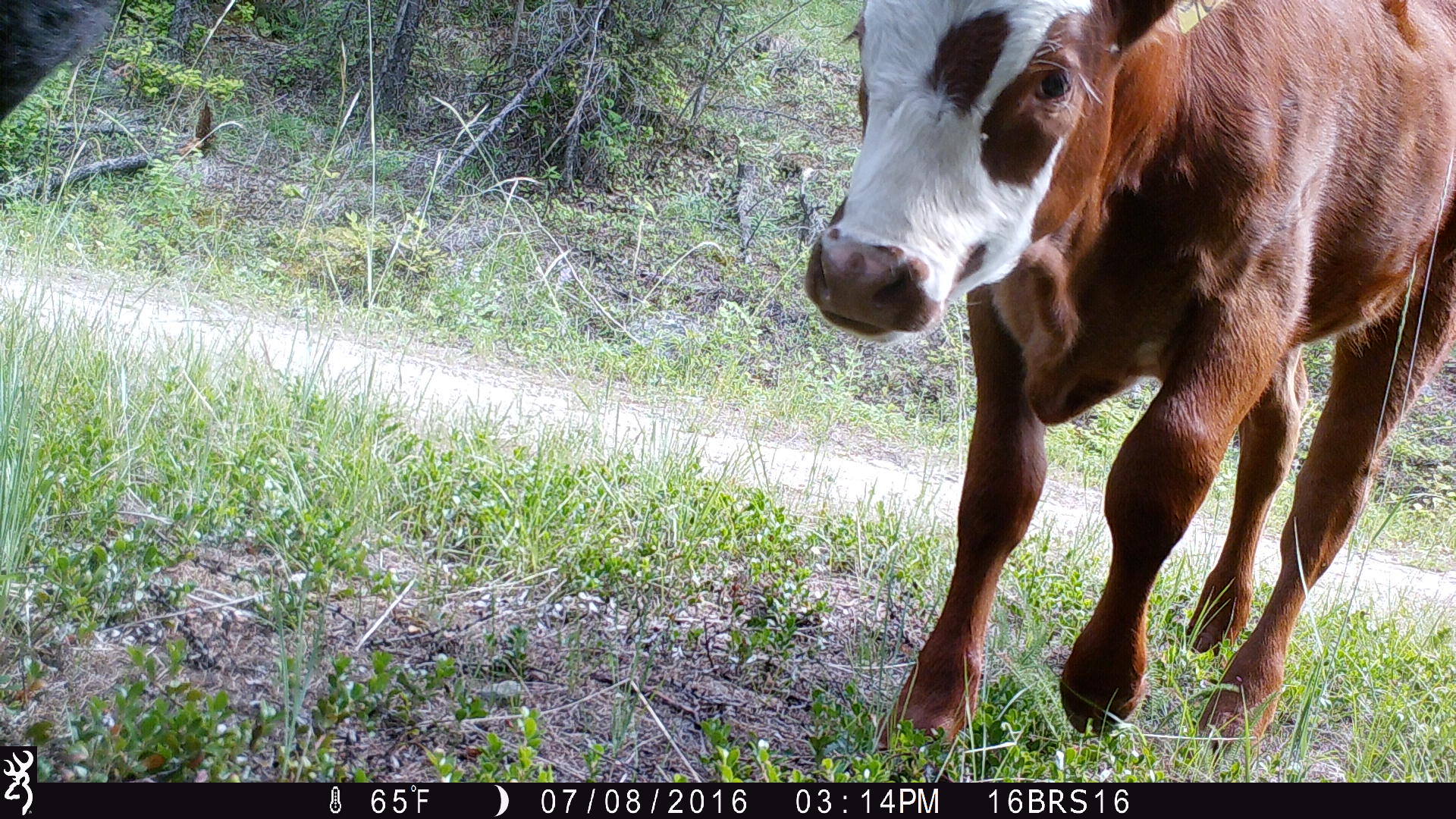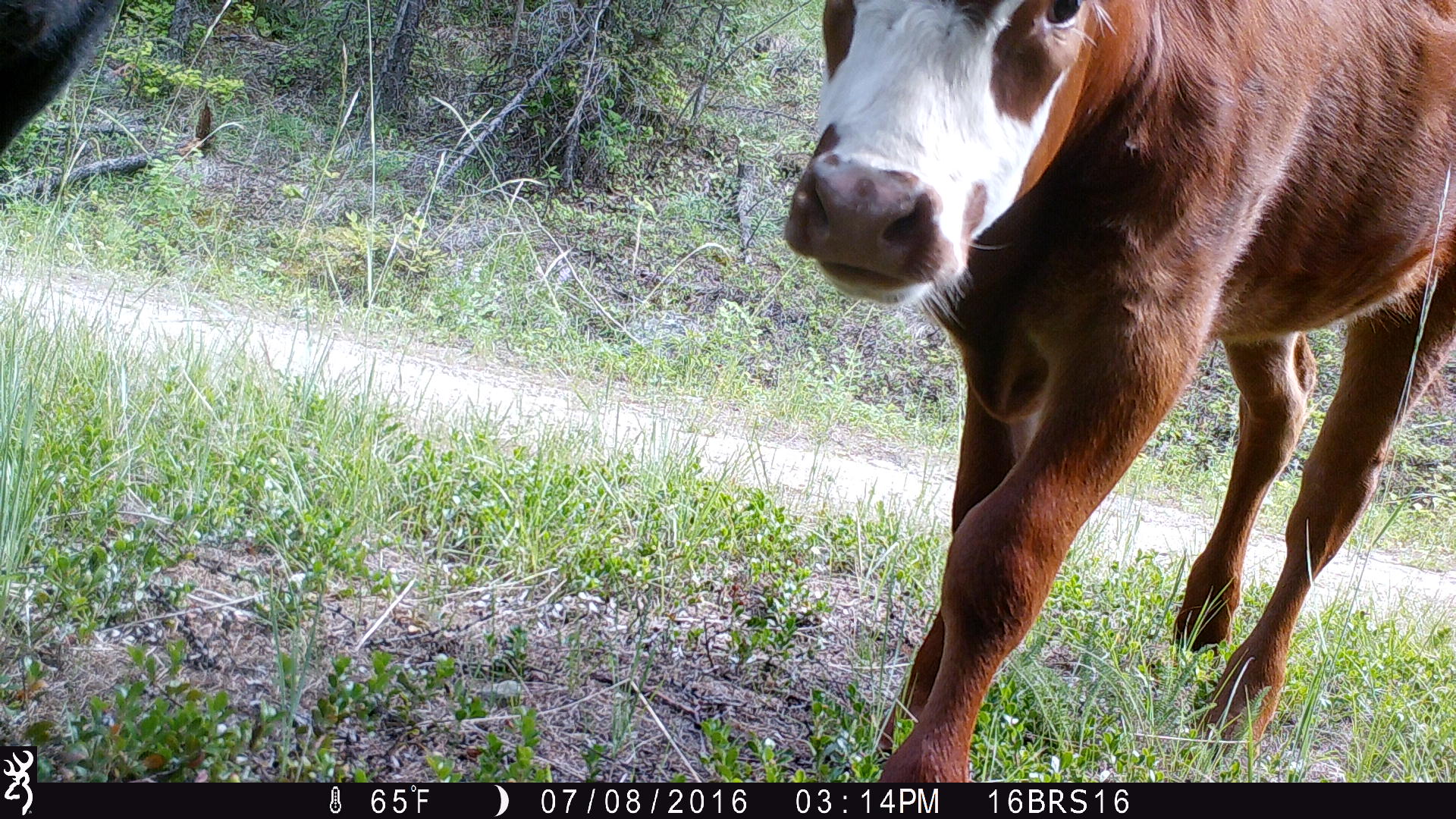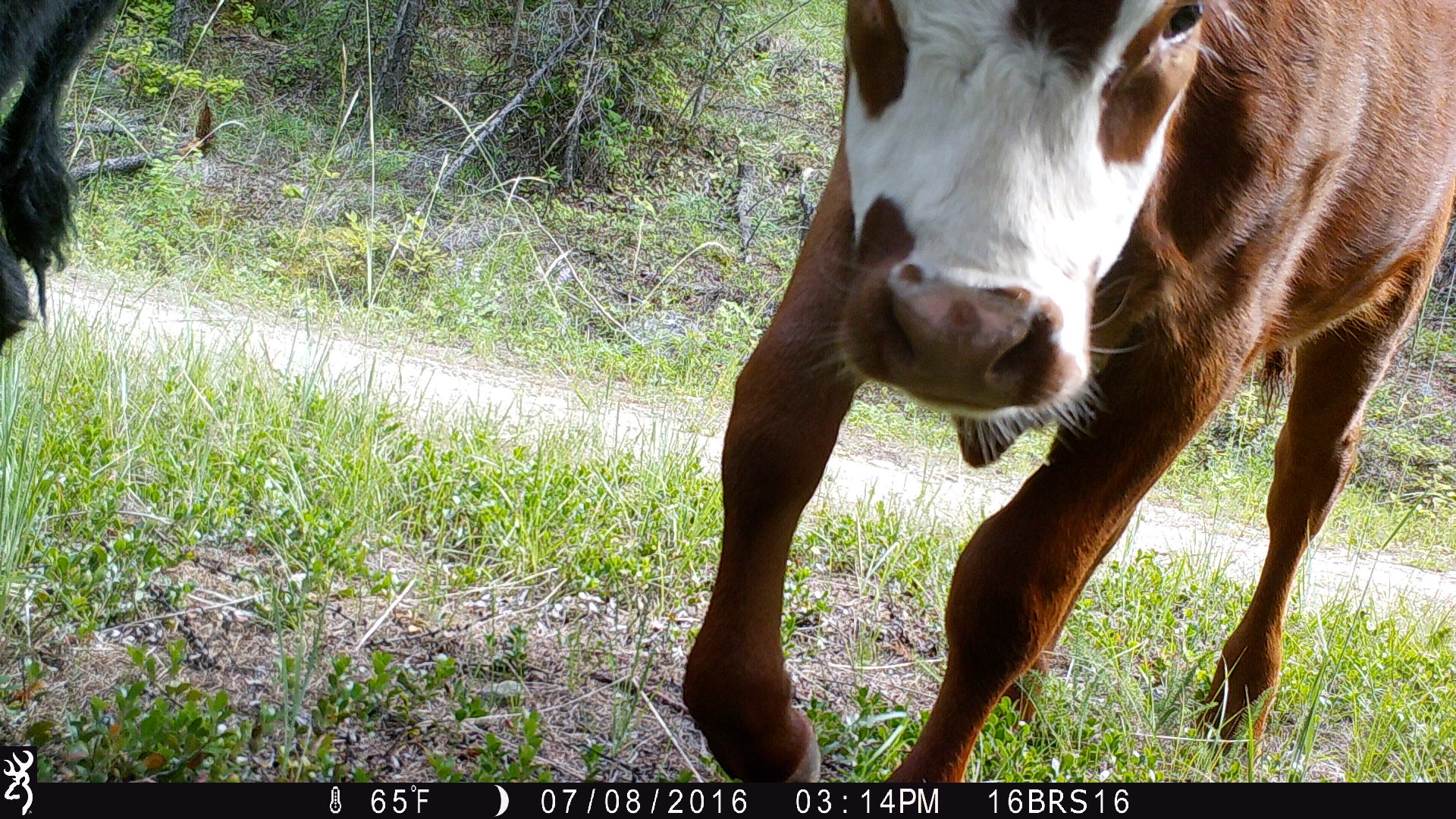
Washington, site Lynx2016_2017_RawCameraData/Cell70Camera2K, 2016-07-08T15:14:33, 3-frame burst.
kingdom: Animalia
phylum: Chordata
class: Mammalia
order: Artiodactyla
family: Bovidae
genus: Bos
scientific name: Bos taurus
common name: domestic cattle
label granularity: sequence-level